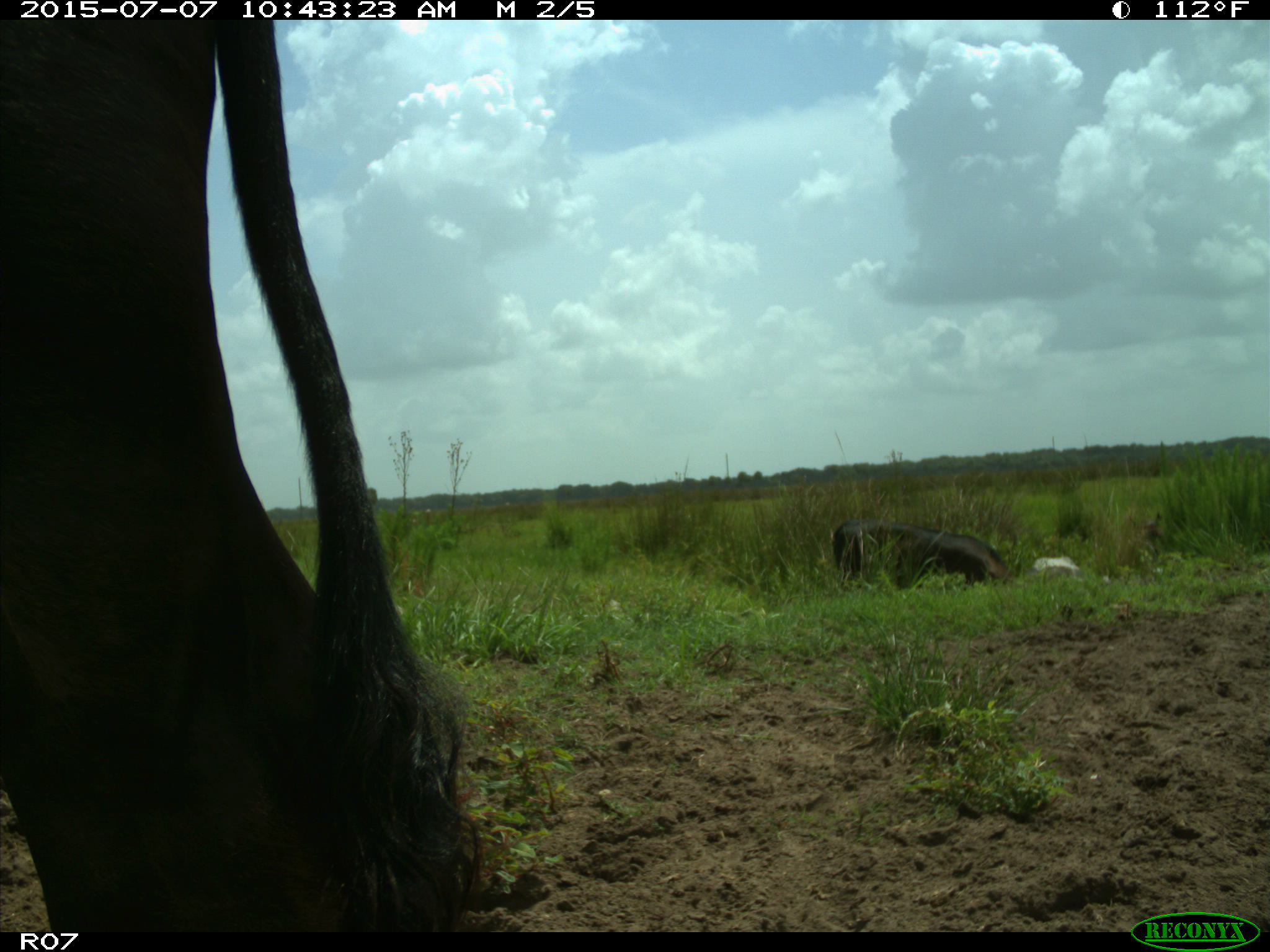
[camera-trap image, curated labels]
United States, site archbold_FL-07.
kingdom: Animalia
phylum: Chordata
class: Mammalia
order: Artiodactyla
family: Bovidae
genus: Bos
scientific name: Bos taurus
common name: domestic cow